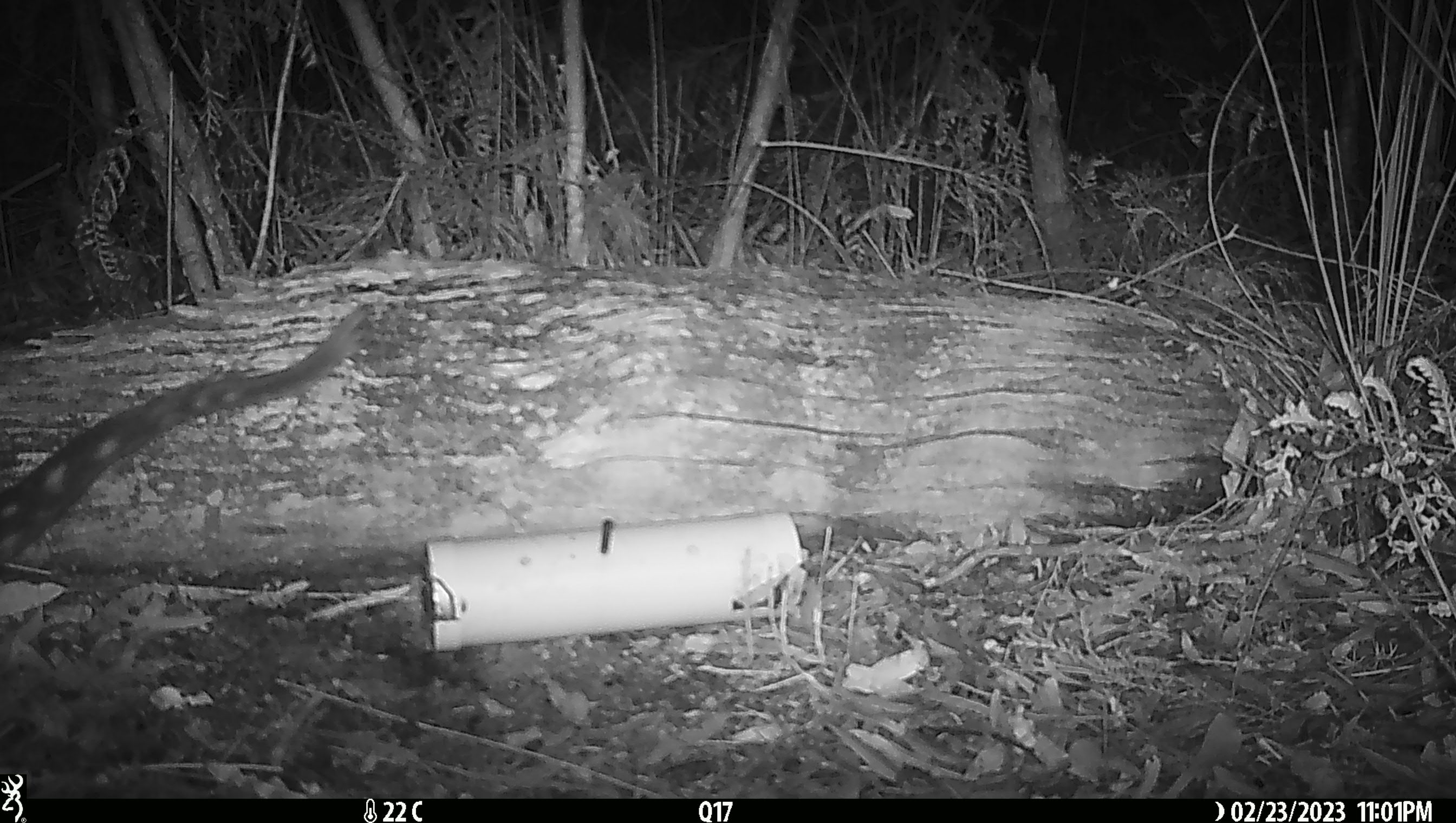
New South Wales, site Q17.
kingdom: Animalia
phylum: Chordata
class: Mammalia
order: Dasyuromorphia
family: Dasyuridae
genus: Dasyurus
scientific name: Dasyurus maculatus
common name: spotted-tailed quoll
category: quoll